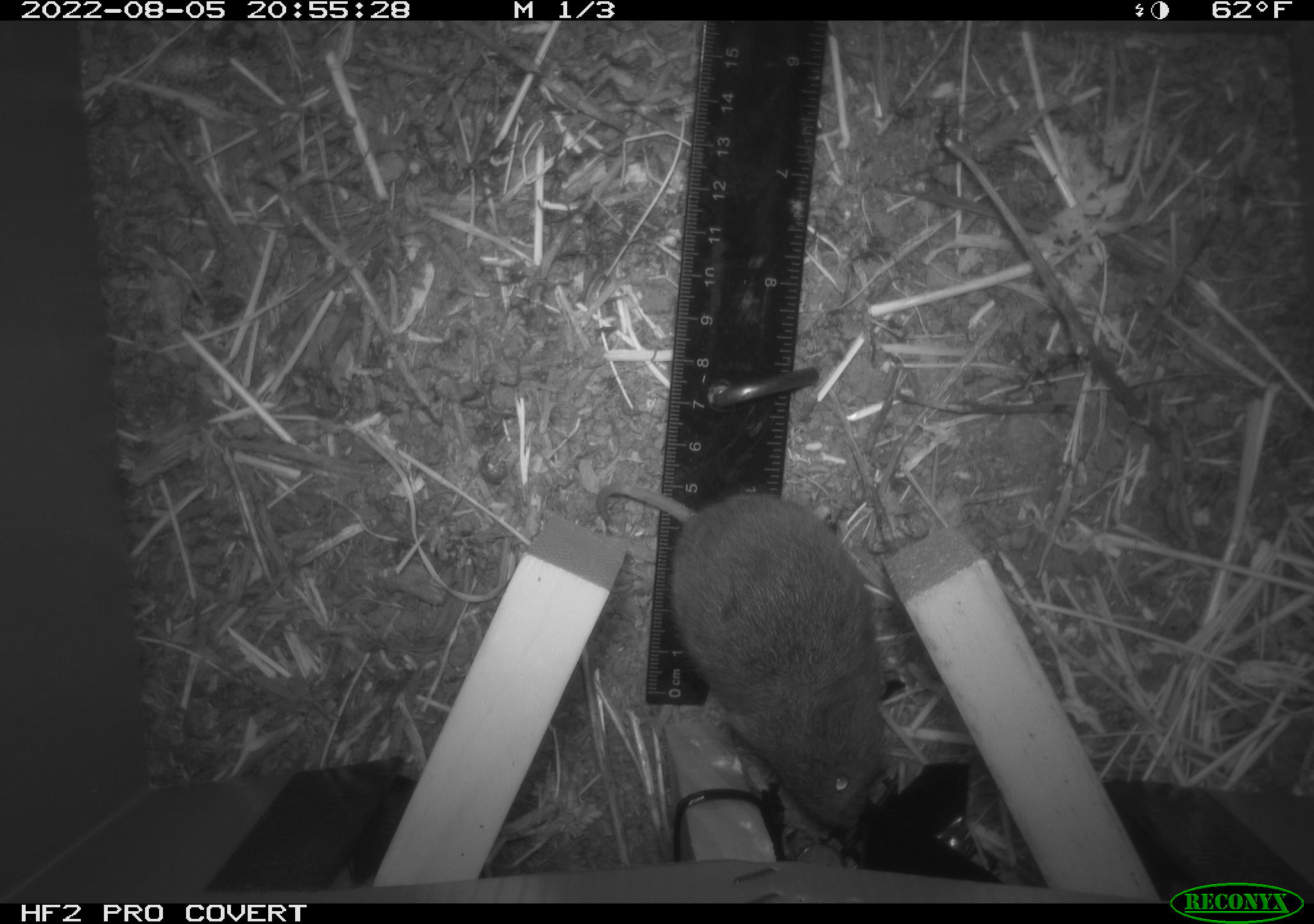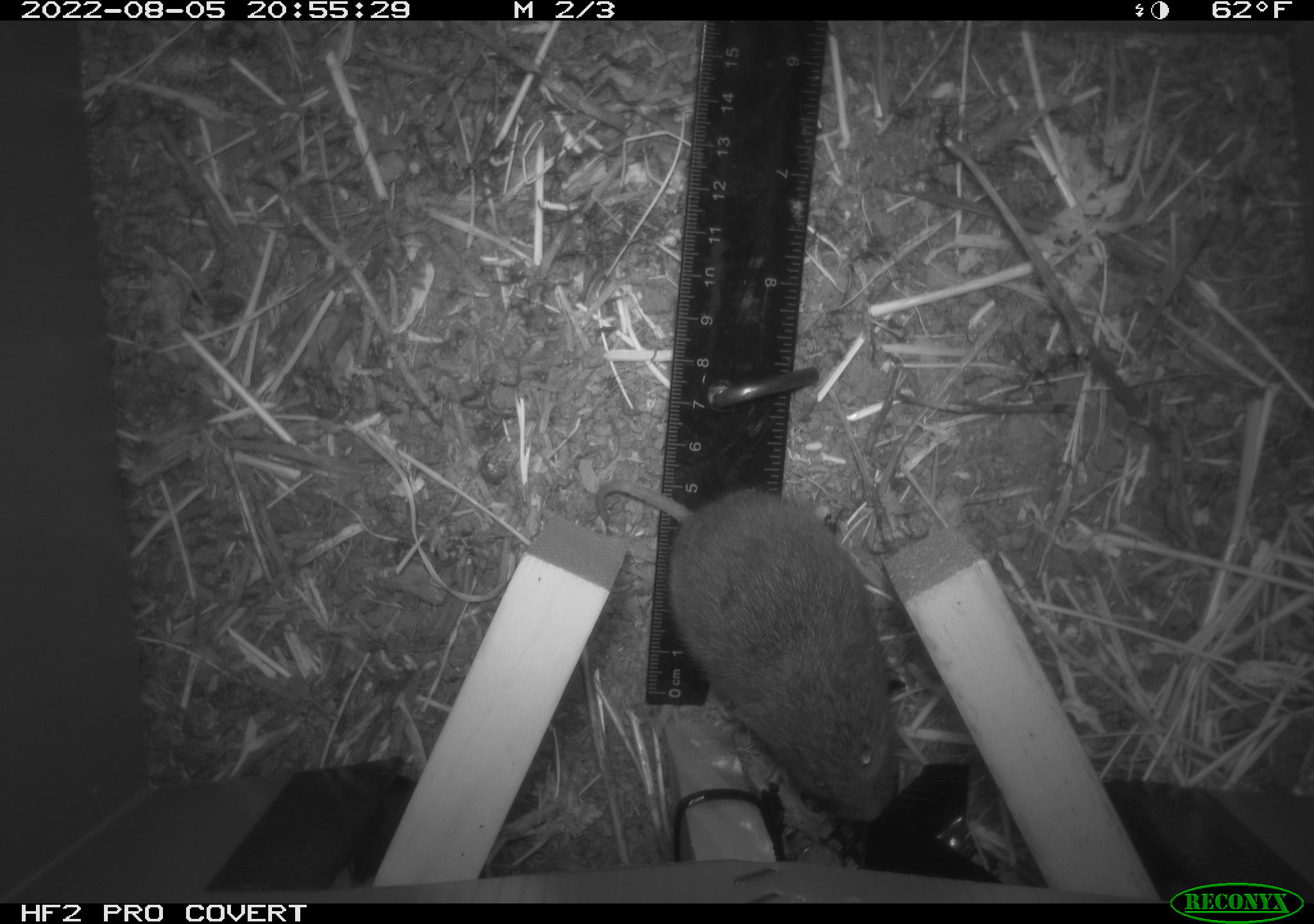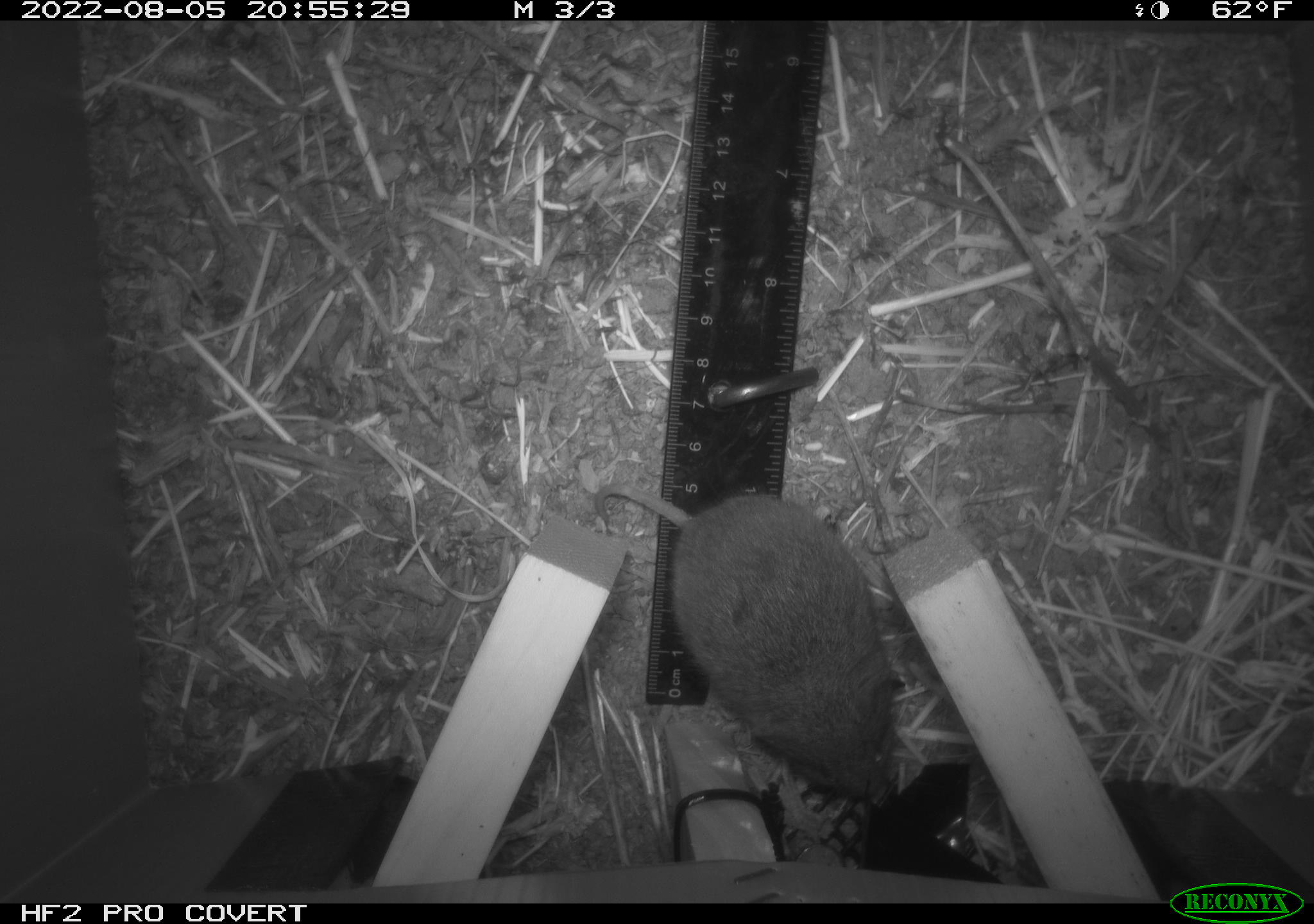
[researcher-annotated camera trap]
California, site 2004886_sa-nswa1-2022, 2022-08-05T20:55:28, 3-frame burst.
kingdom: Animalia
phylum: Chordata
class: Mammalia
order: Rodentia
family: Cricetidae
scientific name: Cricetidae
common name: hamsters, voles, lemmings, and allies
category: cricetidae family